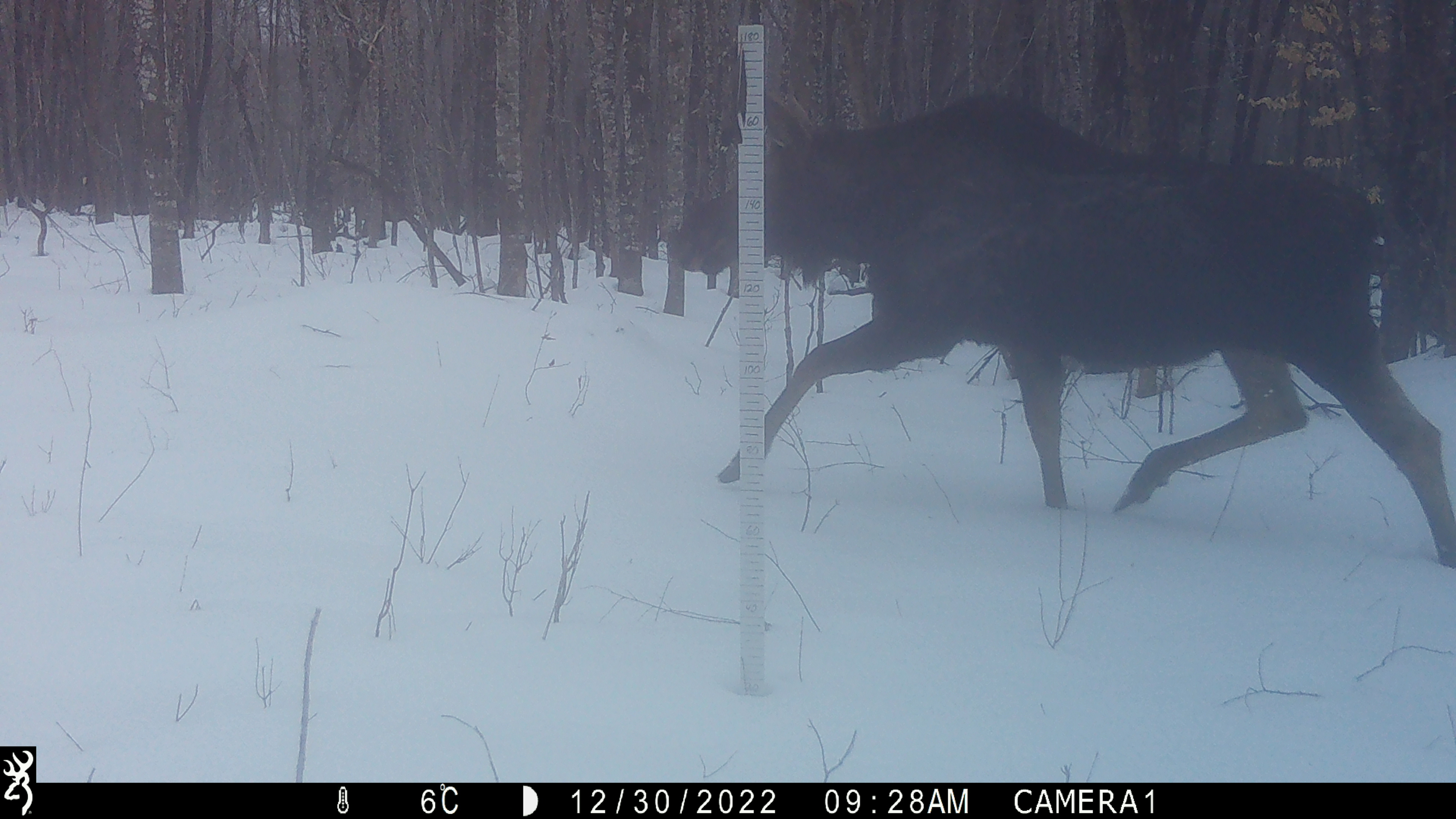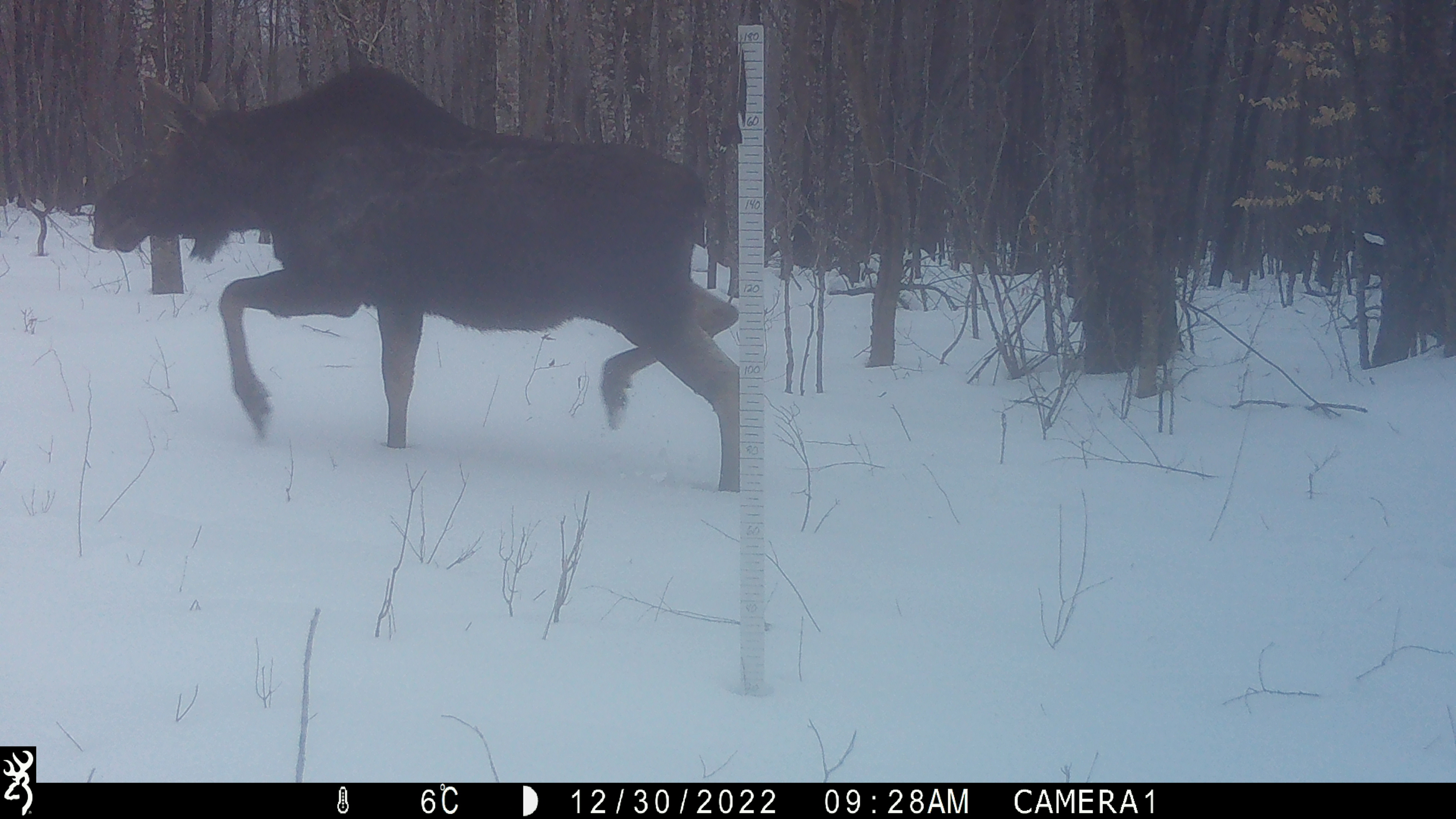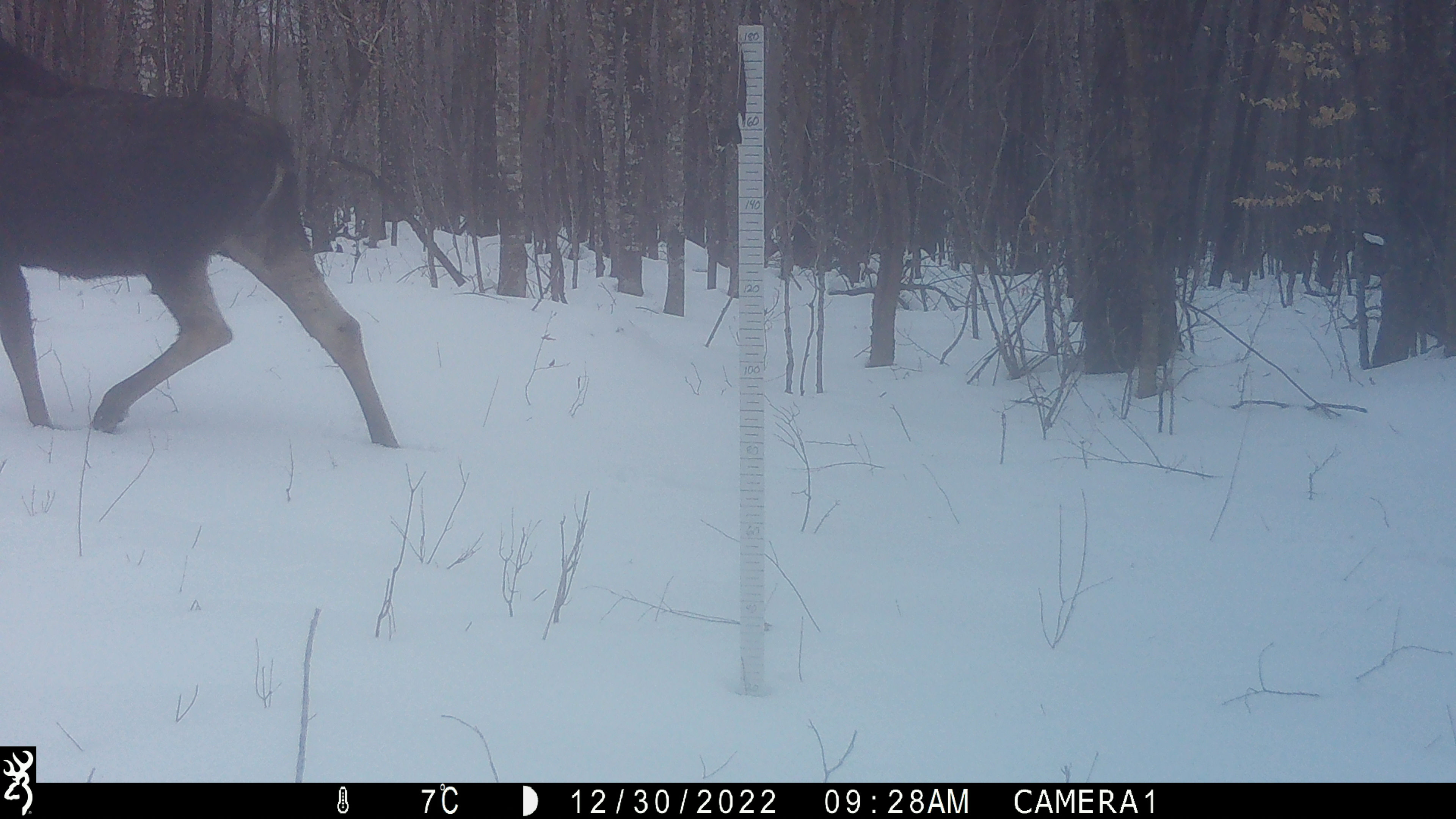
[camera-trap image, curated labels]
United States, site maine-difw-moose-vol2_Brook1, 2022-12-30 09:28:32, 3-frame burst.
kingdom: Animalia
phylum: Chordata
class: Mammalia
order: Artiodactyla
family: Cervidae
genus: Alces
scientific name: Alces alces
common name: moose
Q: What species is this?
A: Moose (Alces alces).